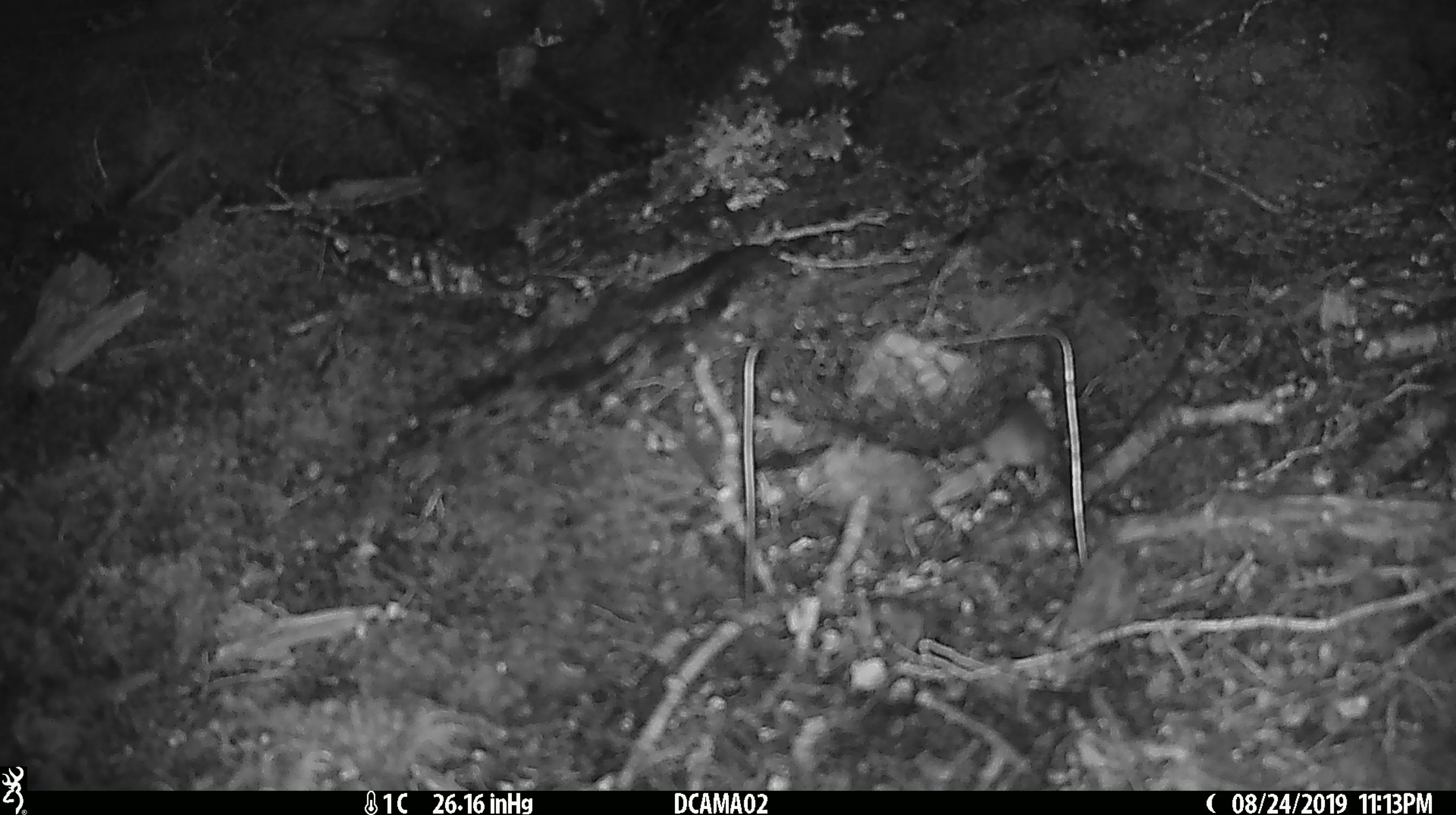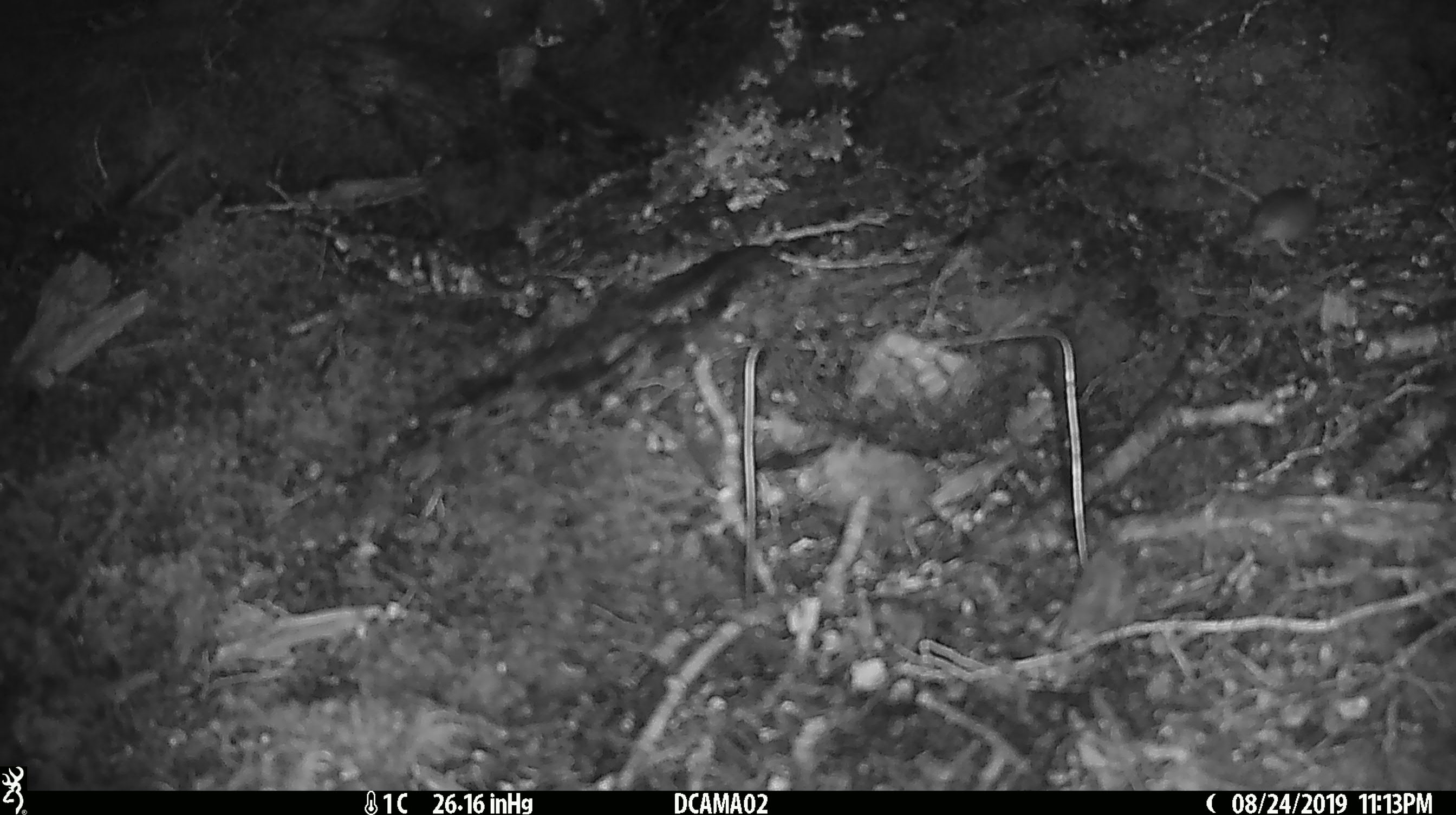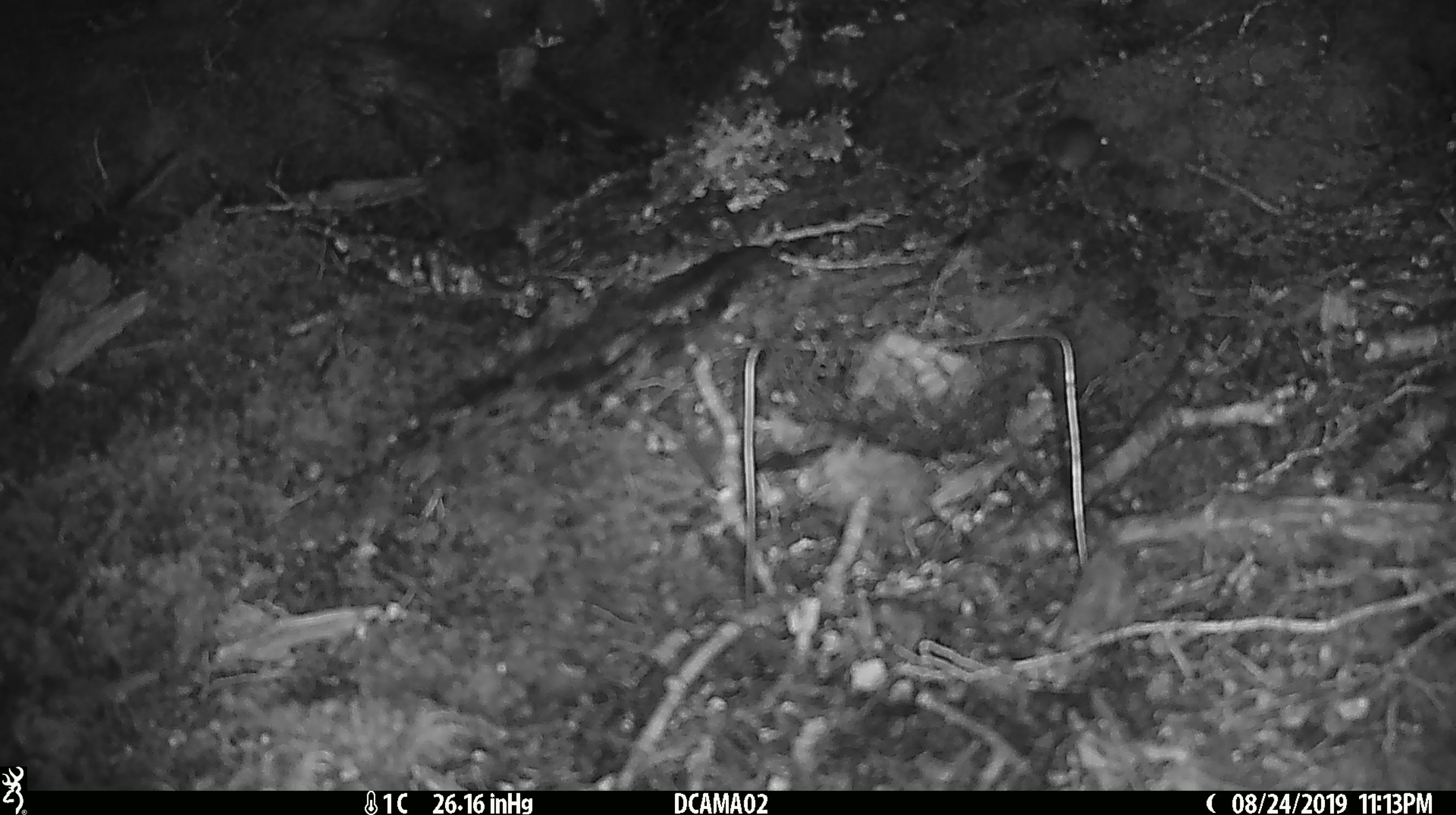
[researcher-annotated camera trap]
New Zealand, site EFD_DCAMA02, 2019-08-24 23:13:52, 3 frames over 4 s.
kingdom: Animalia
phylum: Chordata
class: Mammalia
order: Rodentia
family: Muridae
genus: Mus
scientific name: Mus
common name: mouse